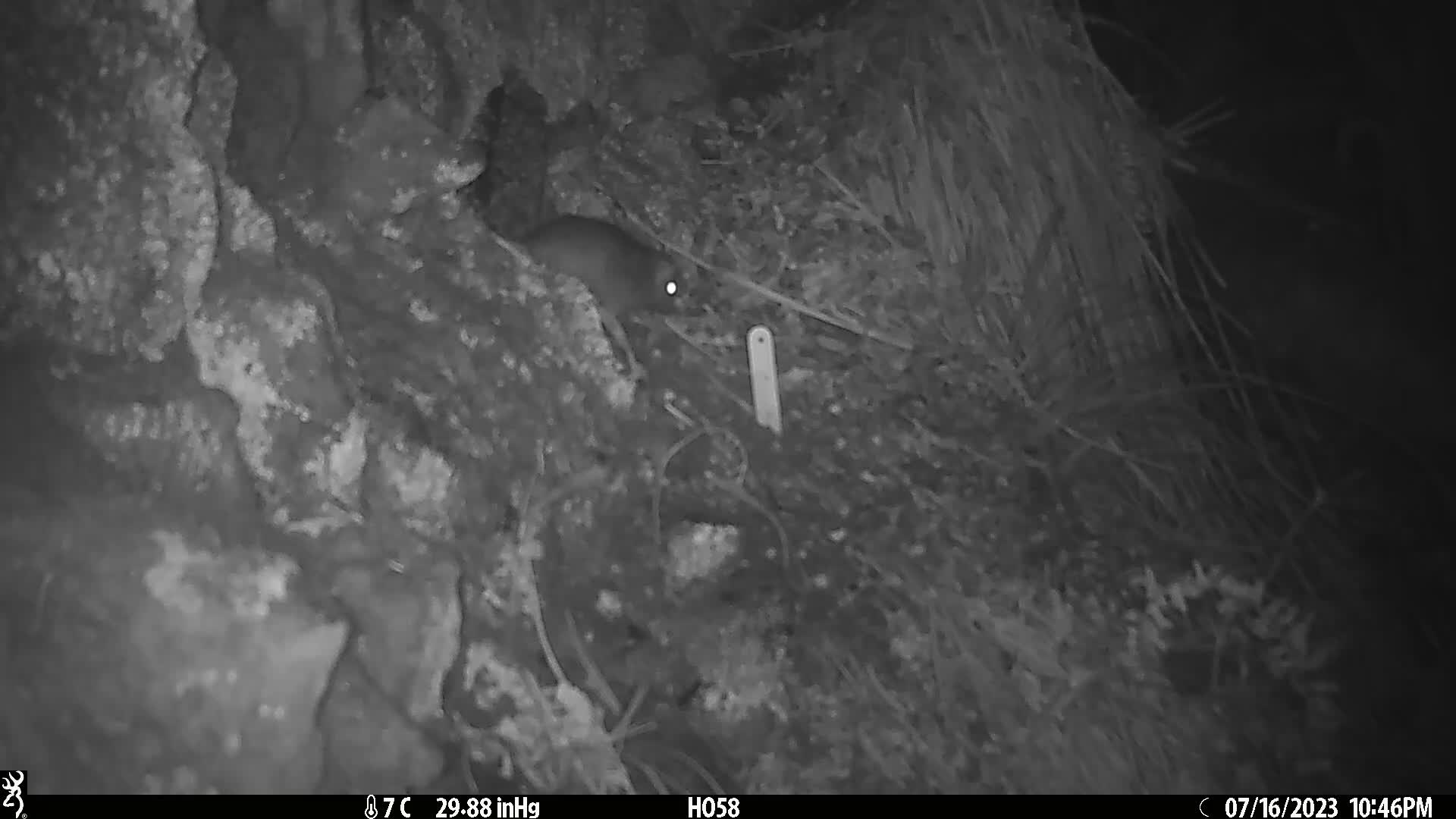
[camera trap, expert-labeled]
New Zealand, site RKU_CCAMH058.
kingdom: Animalia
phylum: Chordata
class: Mammalia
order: Rodentia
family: Muridae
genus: Rattus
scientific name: Rattus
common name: rat